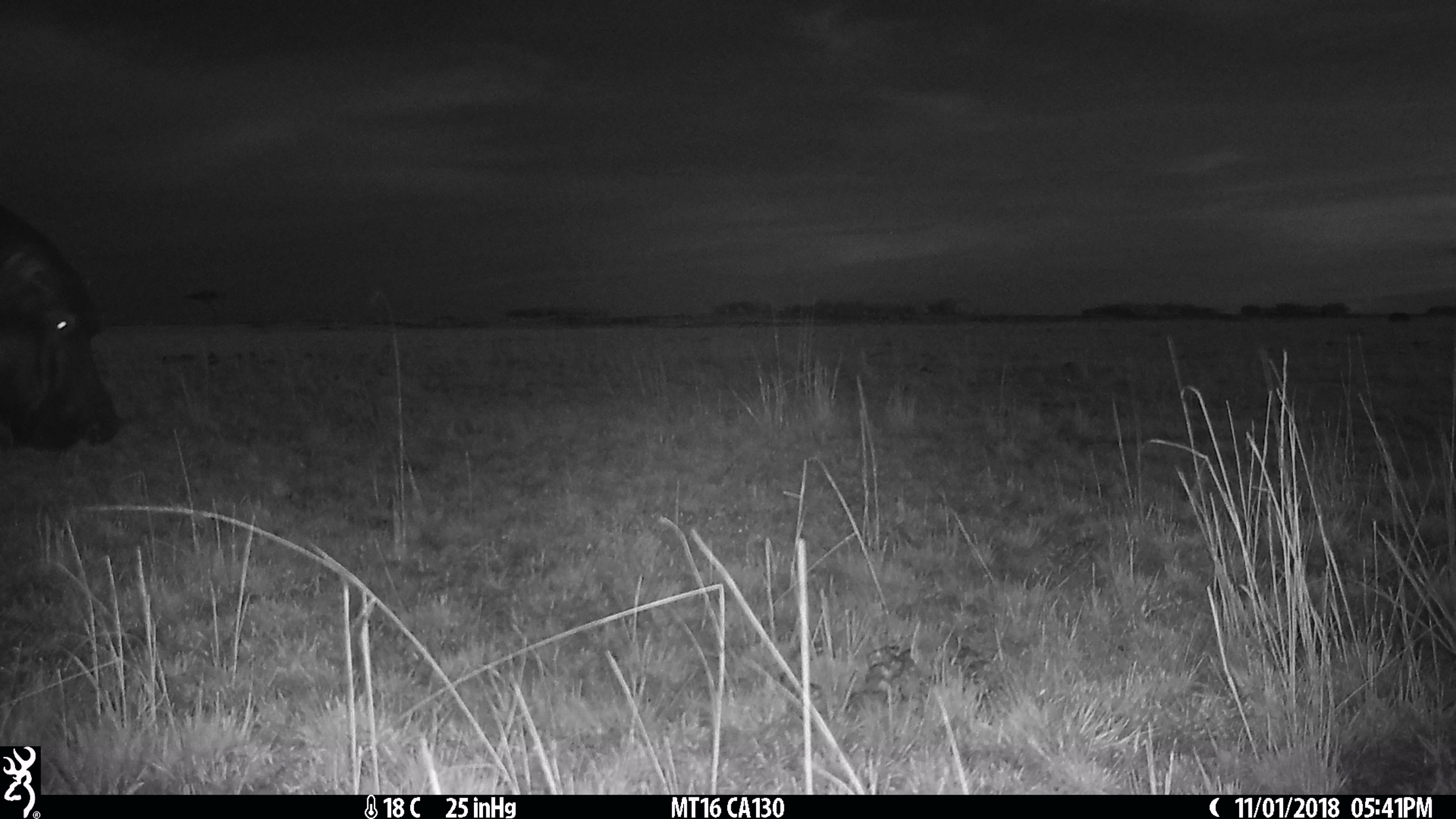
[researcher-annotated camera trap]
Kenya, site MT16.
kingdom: Animalia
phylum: Chordata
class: Mammalia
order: Artiodactyla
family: Hippopotamidae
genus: Hippopotamus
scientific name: Hippopotamus amphibius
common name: hippopotamus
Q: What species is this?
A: Hippopotamus (Hippopotamus amphibius).